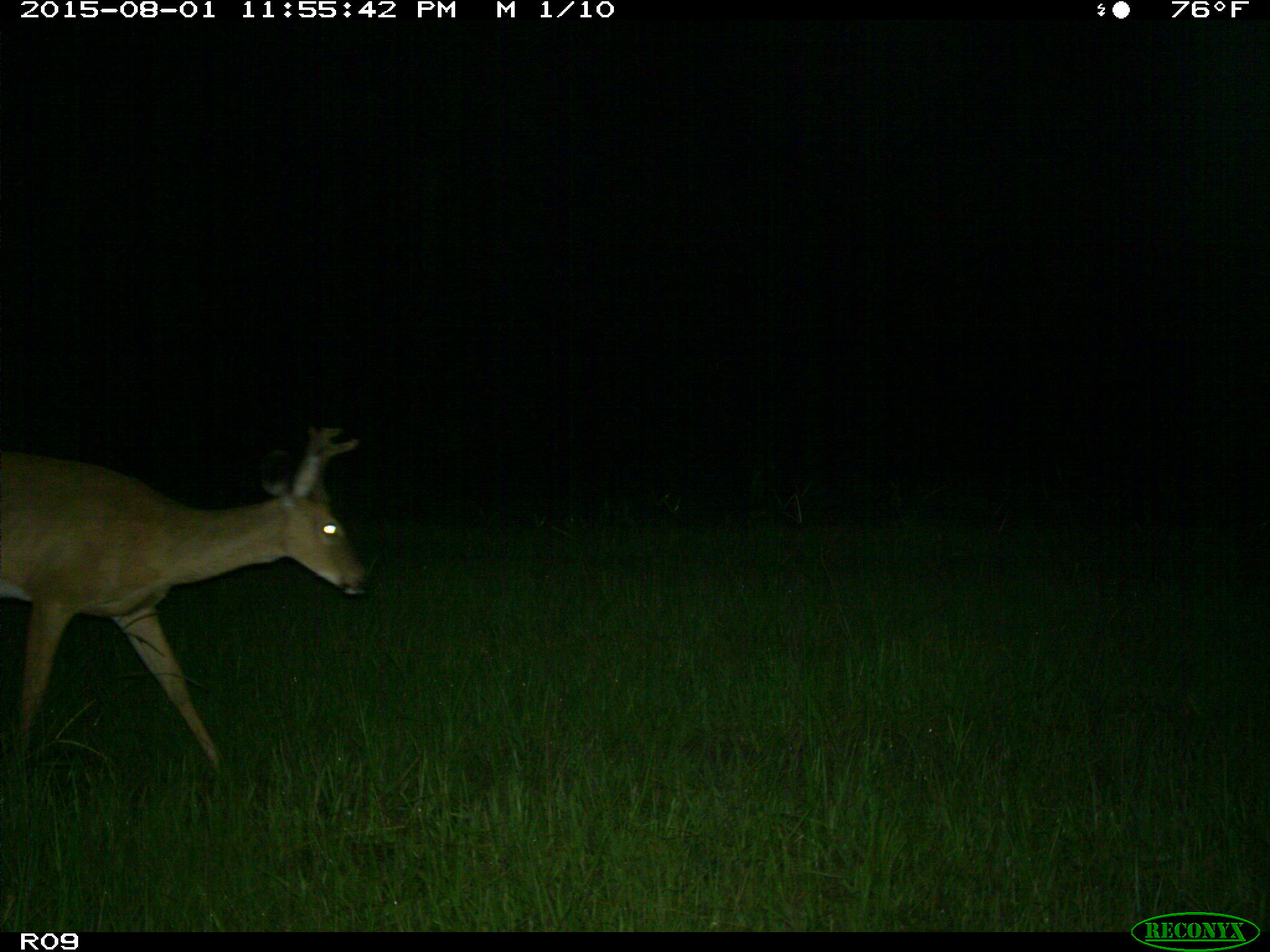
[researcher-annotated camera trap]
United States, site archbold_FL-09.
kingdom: Animalia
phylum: Chordata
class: Mammalia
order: Artiodactyla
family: Cervidae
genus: Odocoileus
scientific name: Odocoileus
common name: deer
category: unidentified deer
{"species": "unidentified deer (deer) (Odocoileus)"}